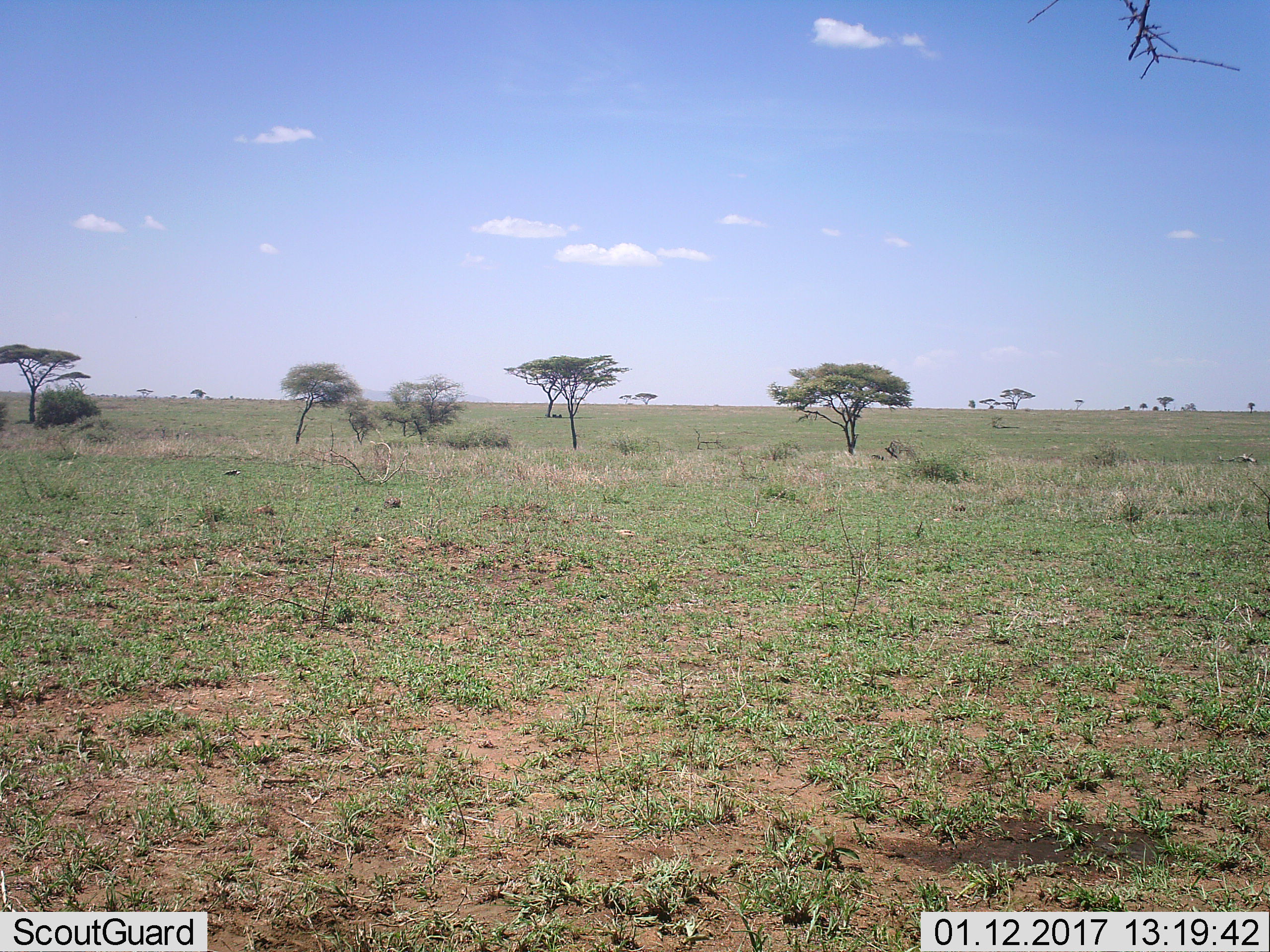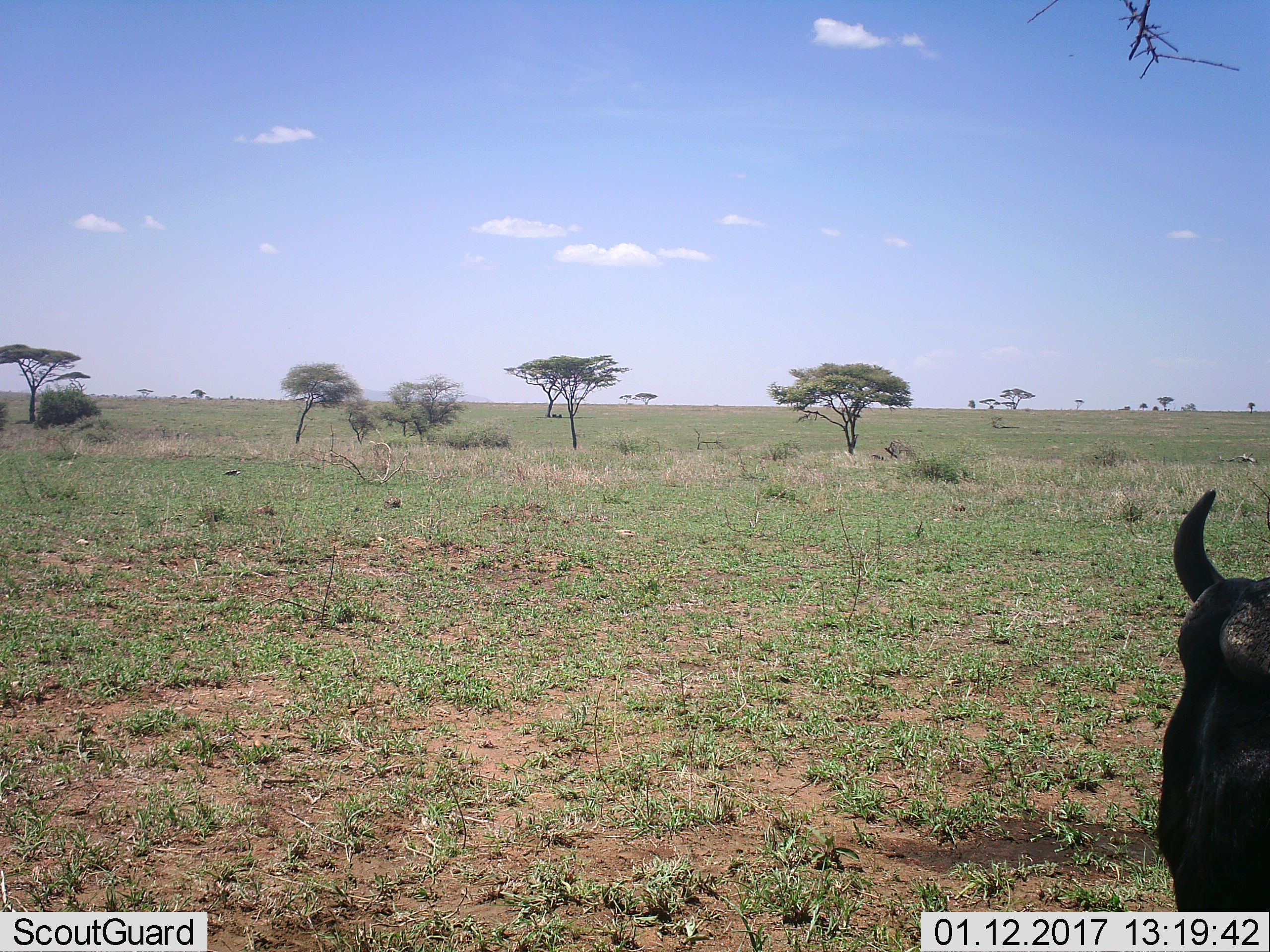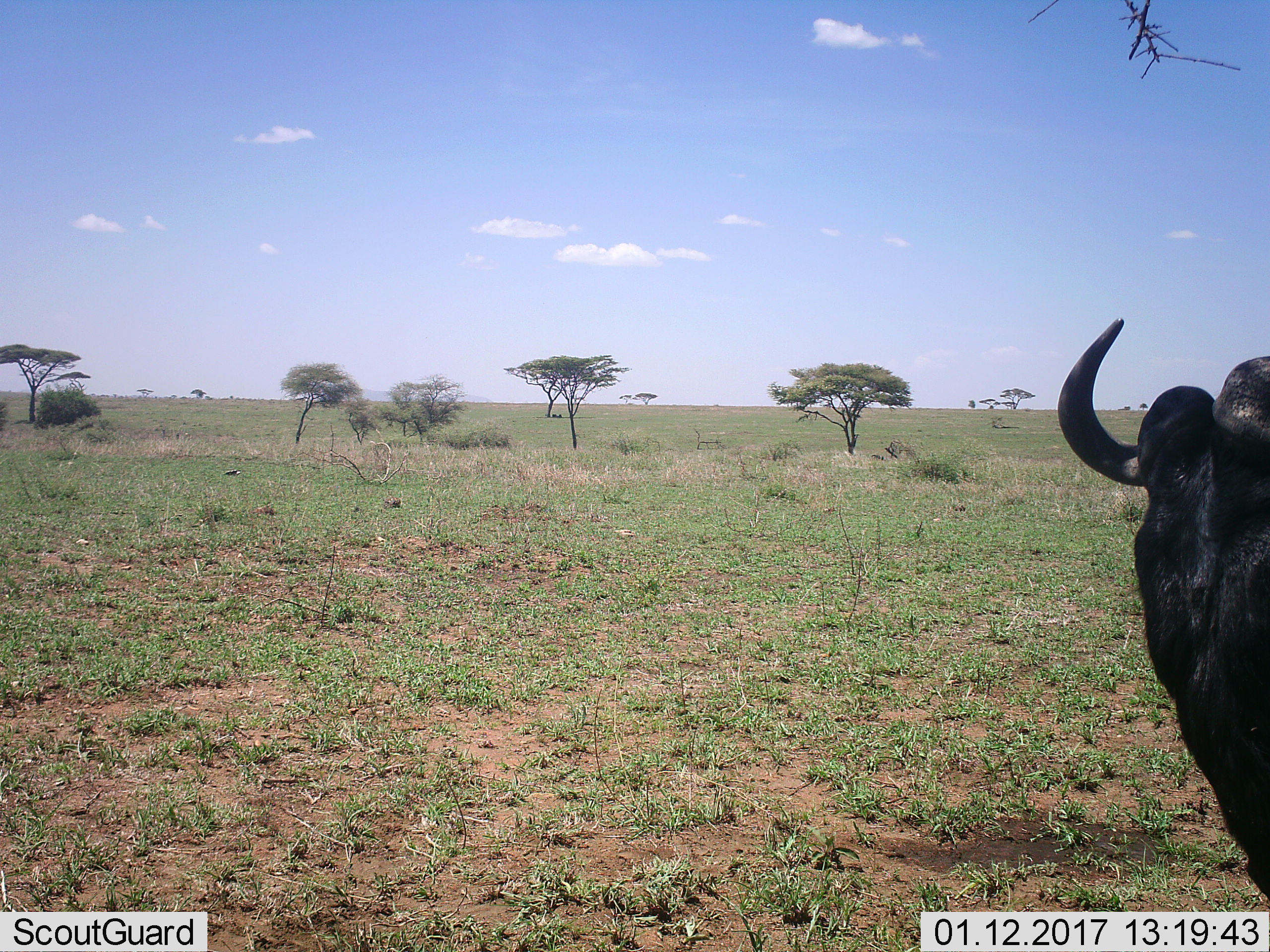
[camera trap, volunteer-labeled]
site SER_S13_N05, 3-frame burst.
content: unidentified animal